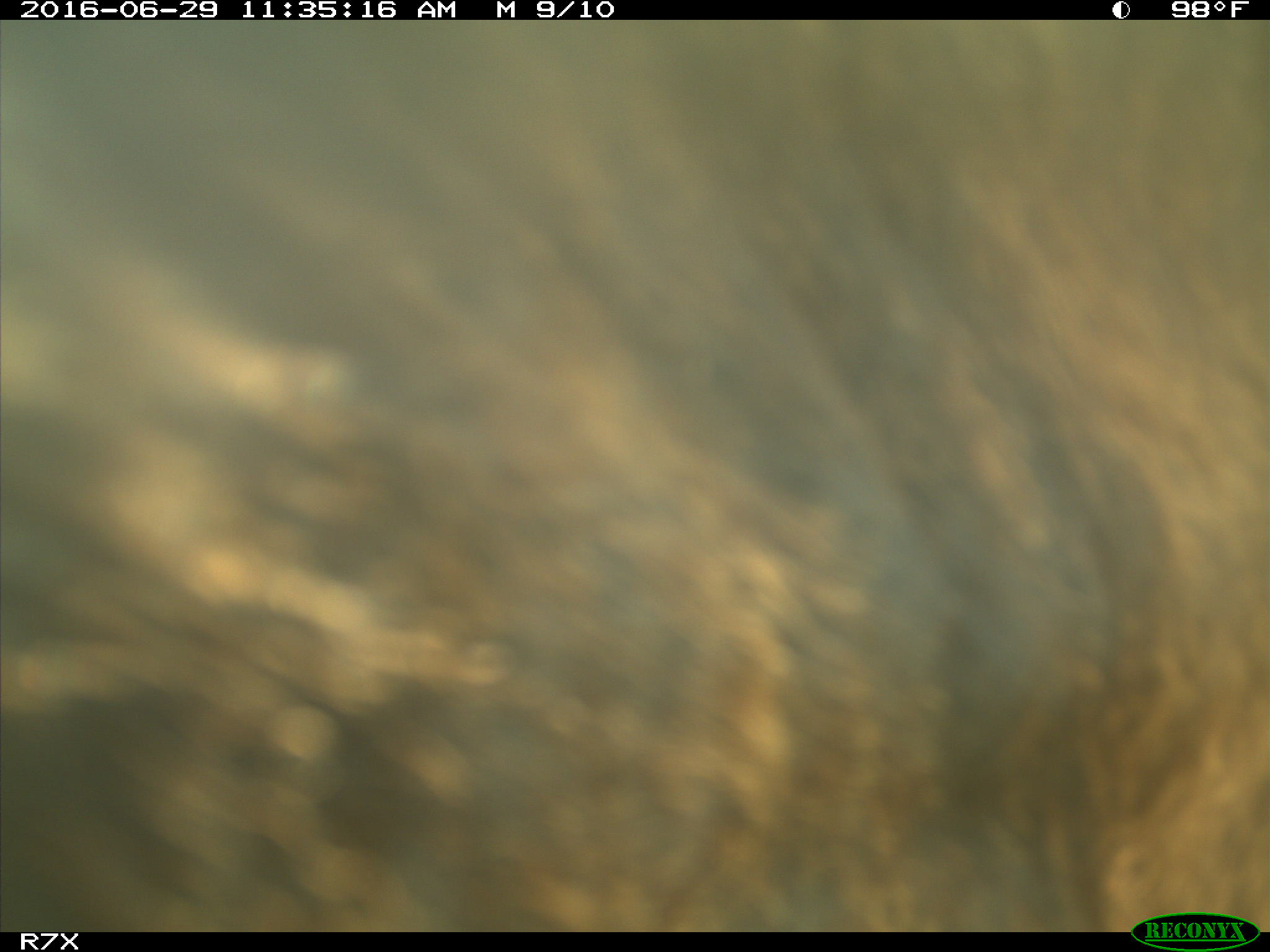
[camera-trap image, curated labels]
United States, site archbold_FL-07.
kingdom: Animalia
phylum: Chordata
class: Mammalia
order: Artiodactyla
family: Bovidae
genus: Bos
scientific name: Bos taurus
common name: domestic cow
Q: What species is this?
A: Bos taurus (domestic cow).